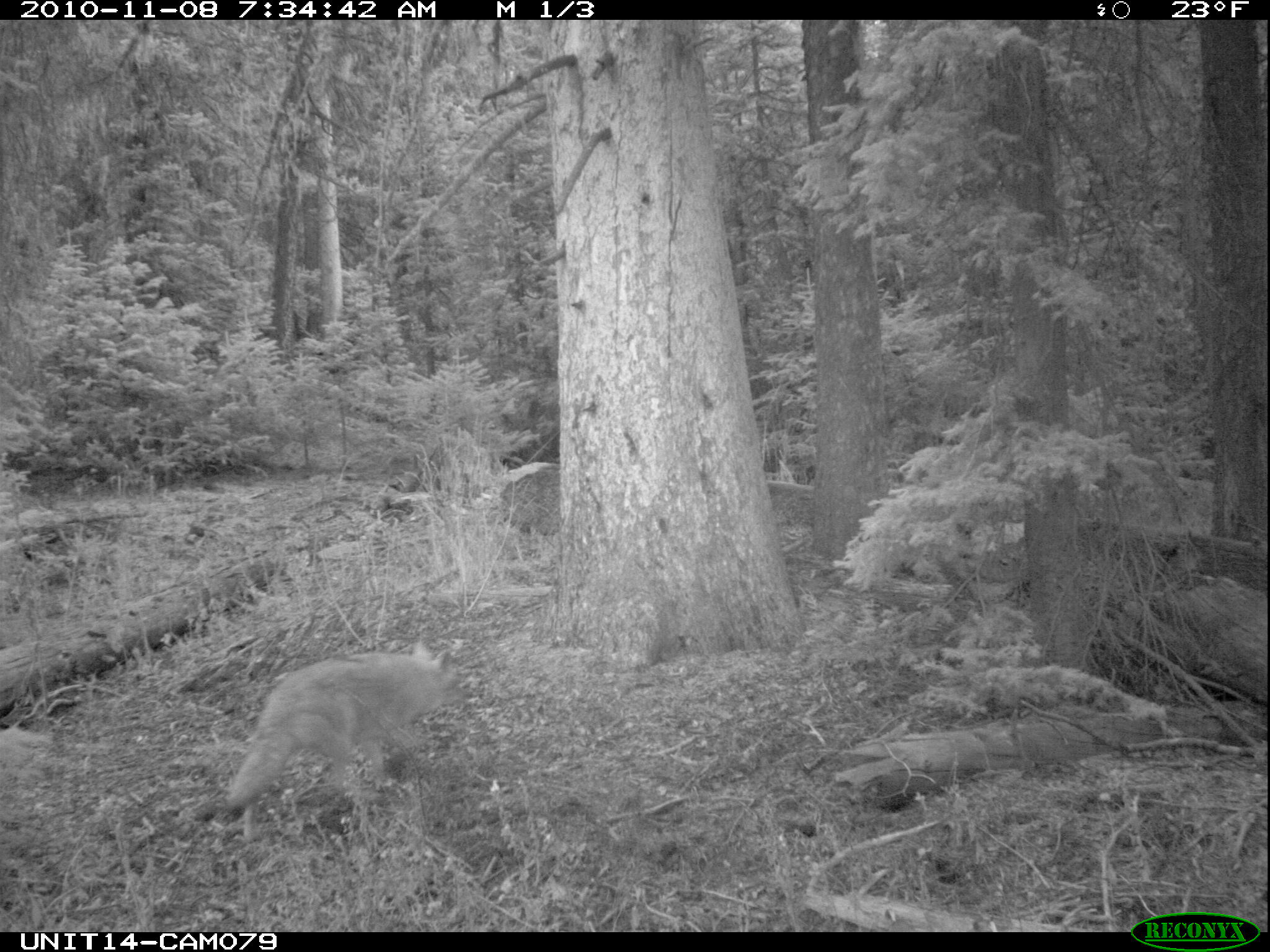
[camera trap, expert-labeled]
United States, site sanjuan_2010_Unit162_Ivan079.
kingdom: Animalia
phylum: Chordata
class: Mammalia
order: Carnivora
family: Canidae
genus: Canis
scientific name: Canis latrans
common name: coyote